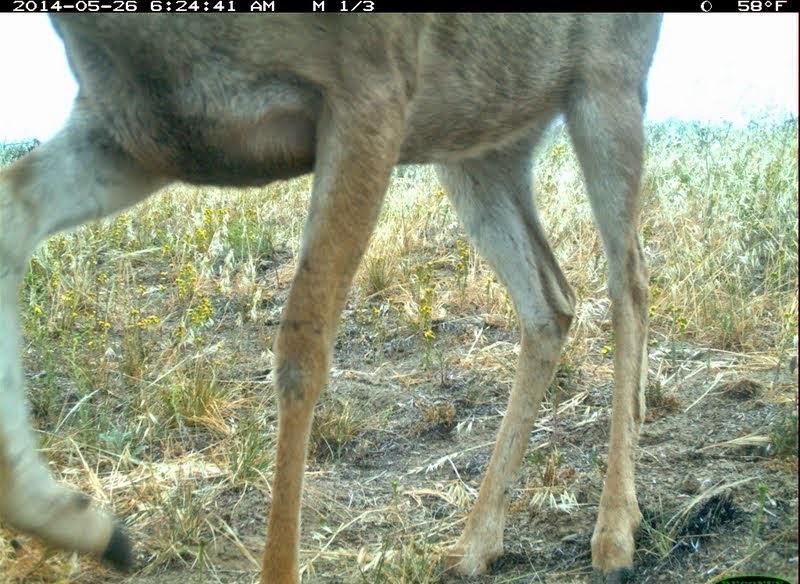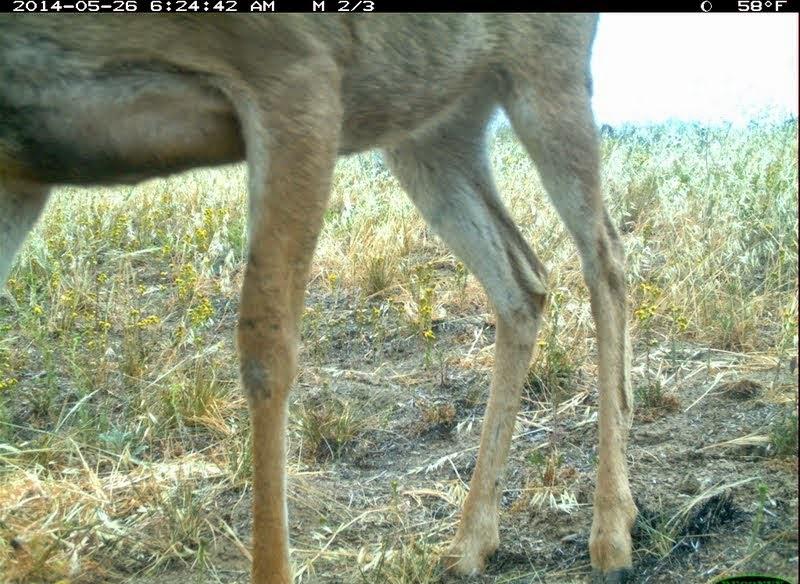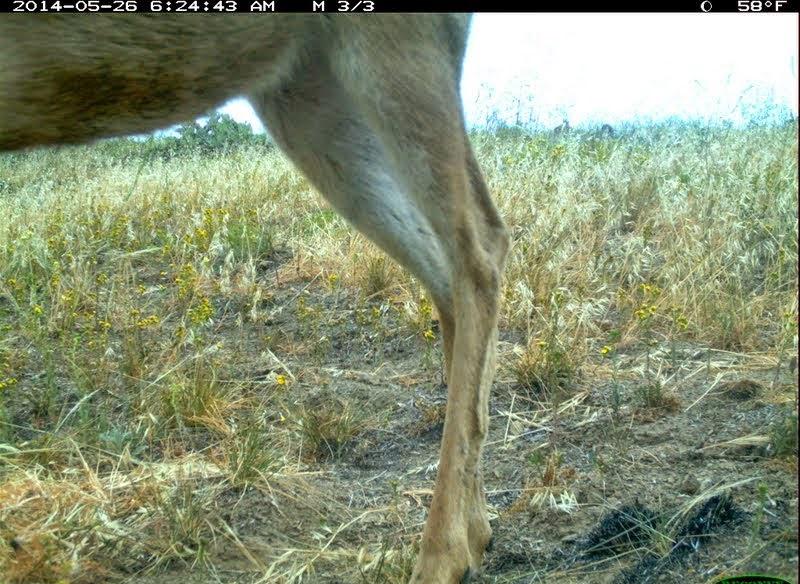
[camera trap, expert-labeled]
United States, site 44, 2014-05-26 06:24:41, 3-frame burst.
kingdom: Animalia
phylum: Chordata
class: Mammalia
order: Artiodactyla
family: Cervidae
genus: Odocoileus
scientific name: Odocoileus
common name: deer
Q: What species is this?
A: Deer (Odocoileus).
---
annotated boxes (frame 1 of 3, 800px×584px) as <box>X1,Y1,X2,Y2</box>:
deer: <box>0,12,662,584</box>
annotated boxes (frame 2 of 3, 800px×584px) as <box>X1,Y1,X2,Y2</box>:
deer: <box>1,10,645,582</box>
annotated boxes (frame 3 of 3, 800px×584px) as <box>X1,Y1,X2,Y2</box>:
deer: <box>0,13,505,584</box>